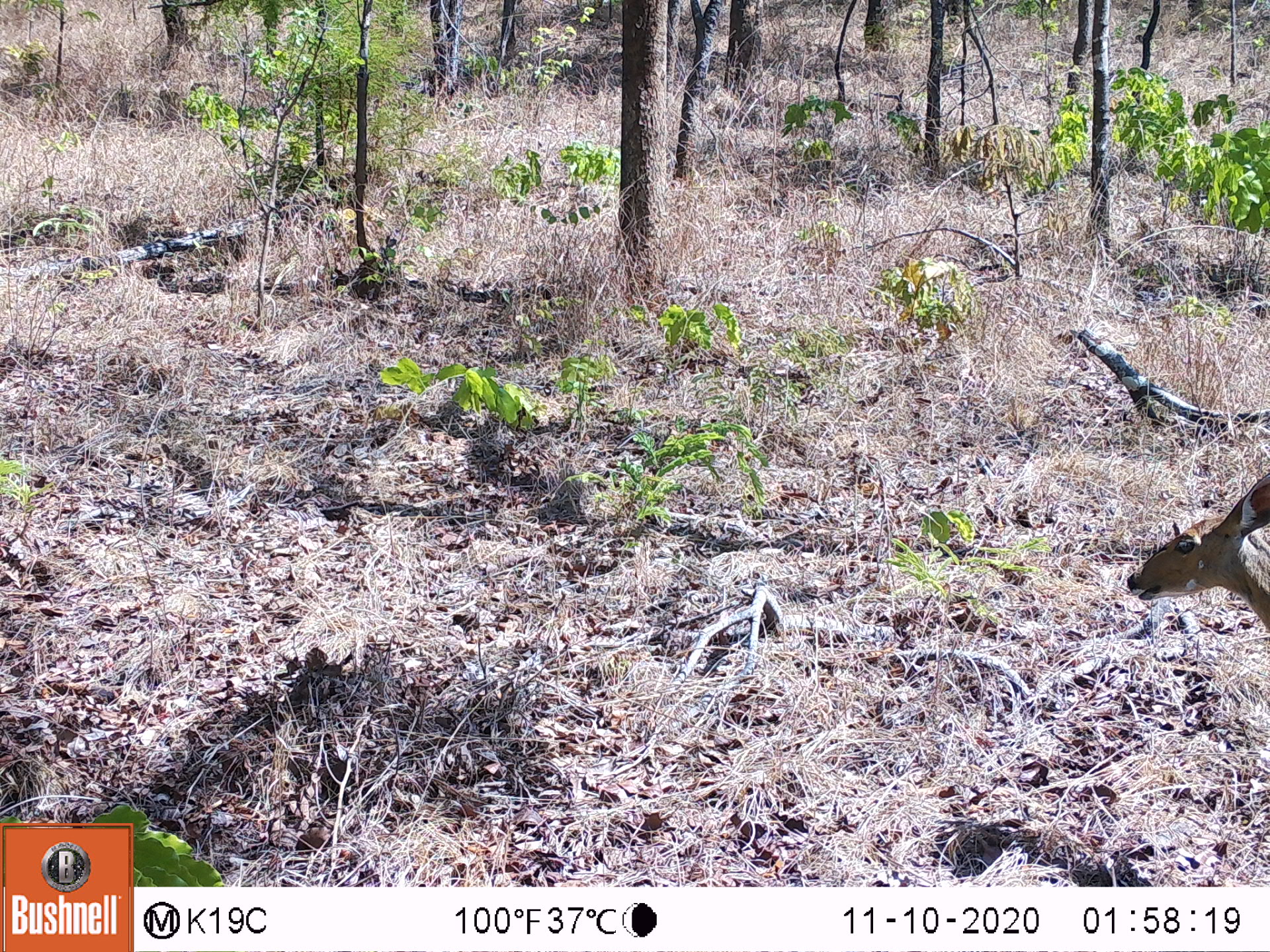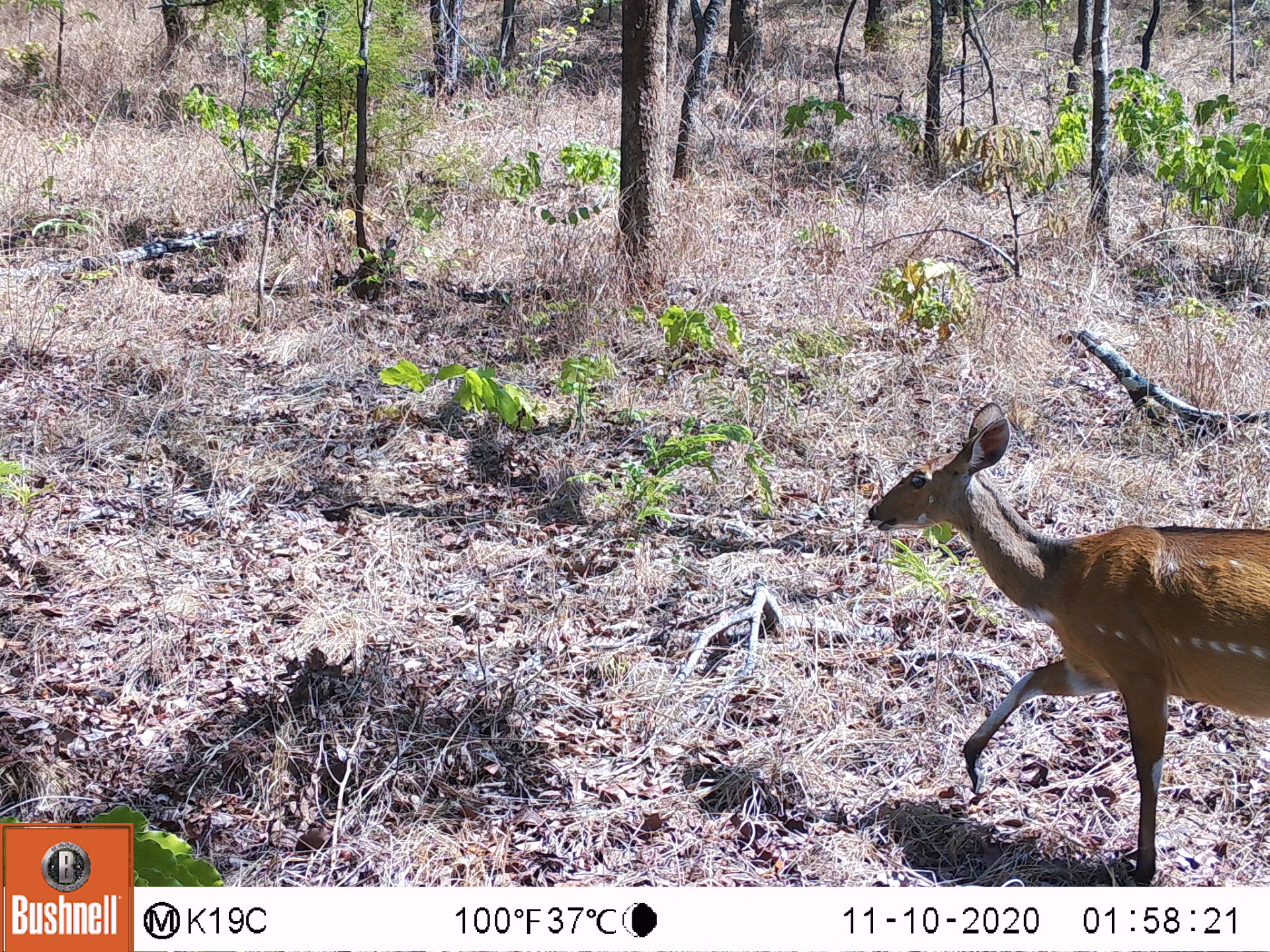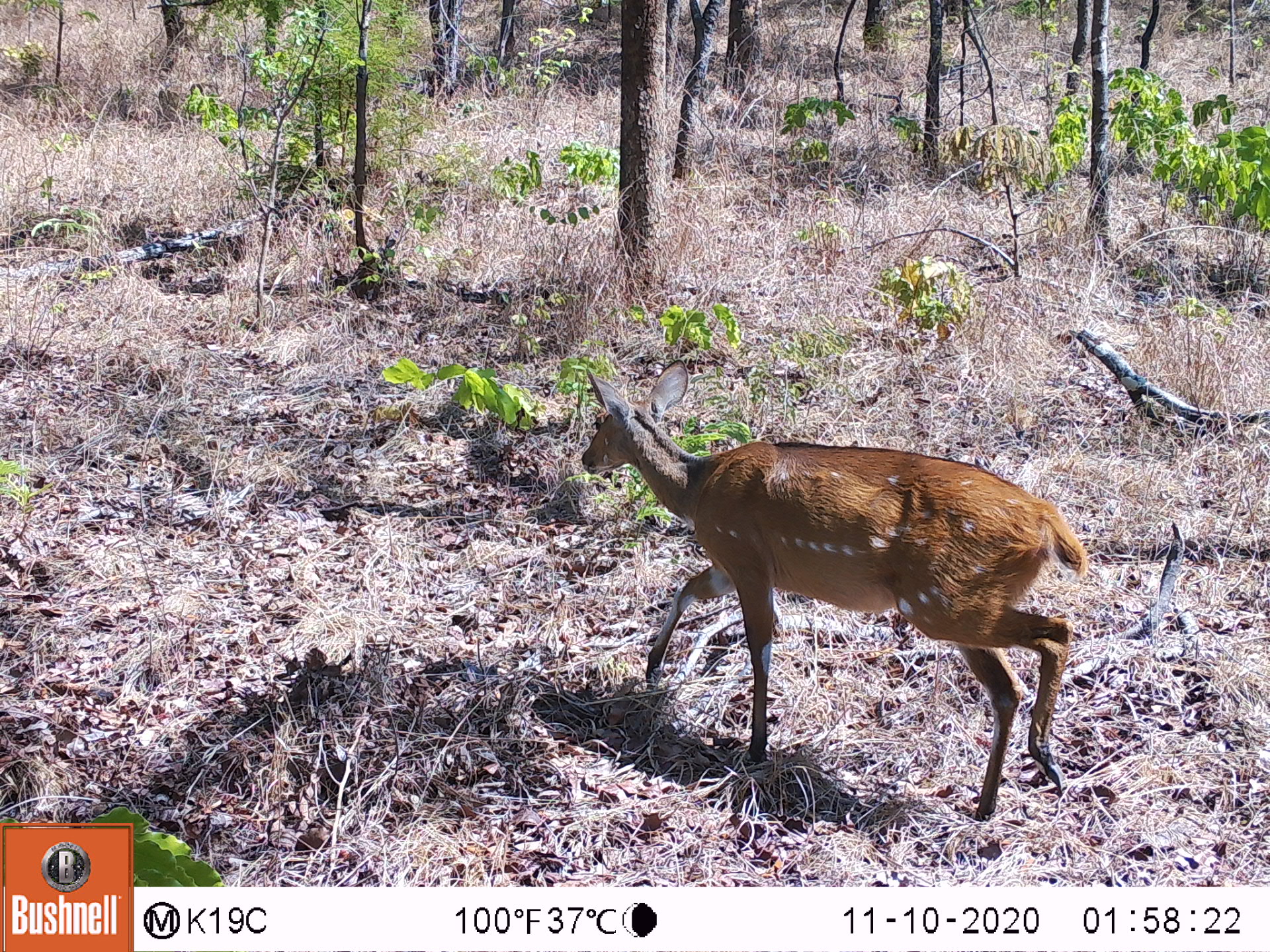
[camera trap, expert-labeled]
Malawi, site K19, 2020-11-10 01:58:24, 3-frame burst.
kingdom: Animalia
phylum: Chordata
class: Mammalia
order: Artiodactyla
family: Bovidae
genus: Tragelaphus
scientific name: Tragelaphus sylvaticus sylvaticus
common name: cape bushbuck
Cape bushbuck (Tragelaphus sylvaticus sylvaticus), count 1.